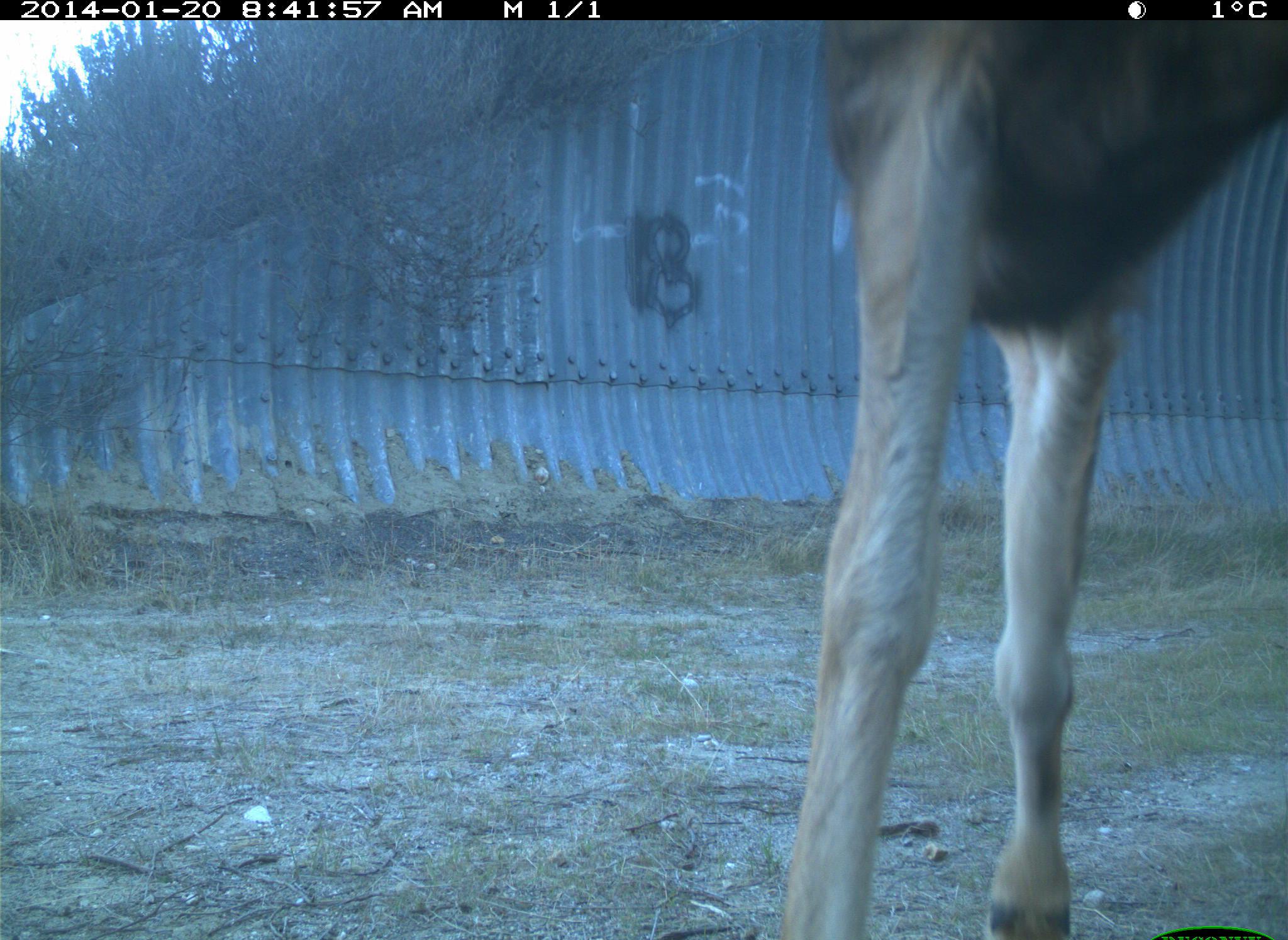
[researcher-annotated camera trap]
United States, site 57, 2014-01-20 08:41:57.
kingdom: Animalia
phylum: Chordata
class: Mammalia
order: Artiodactyla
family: Cervidae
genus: Odocoileus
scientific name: Odocoileus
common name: deer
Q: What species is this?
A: Deer (Odocoileus).